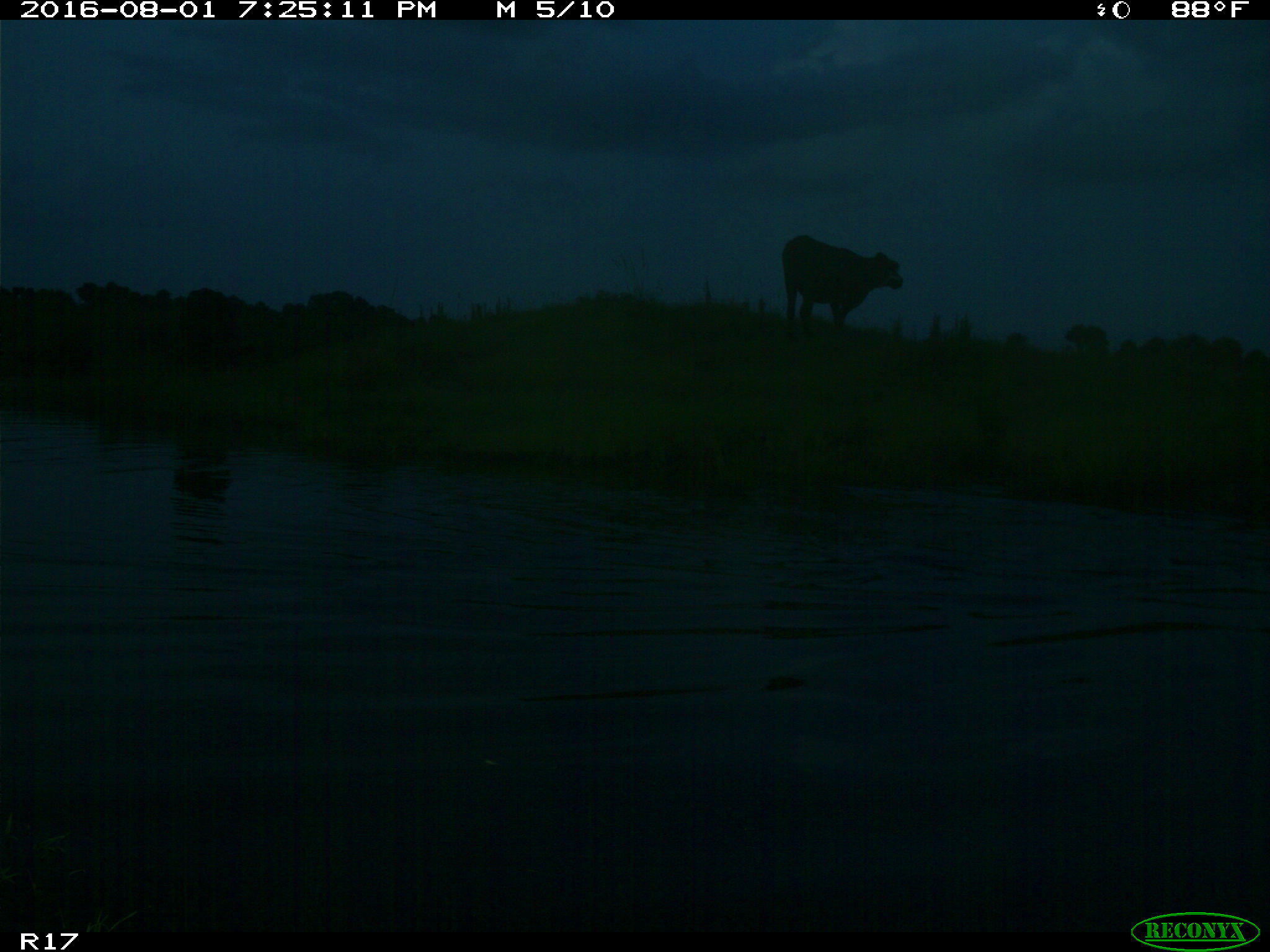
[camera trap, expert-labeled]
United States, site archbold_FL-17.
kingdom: Animalia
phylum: Chordata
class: Mammalia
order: Artiodactyla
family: Bovidae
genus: Bos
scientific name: Bos taurus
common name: domestic cow